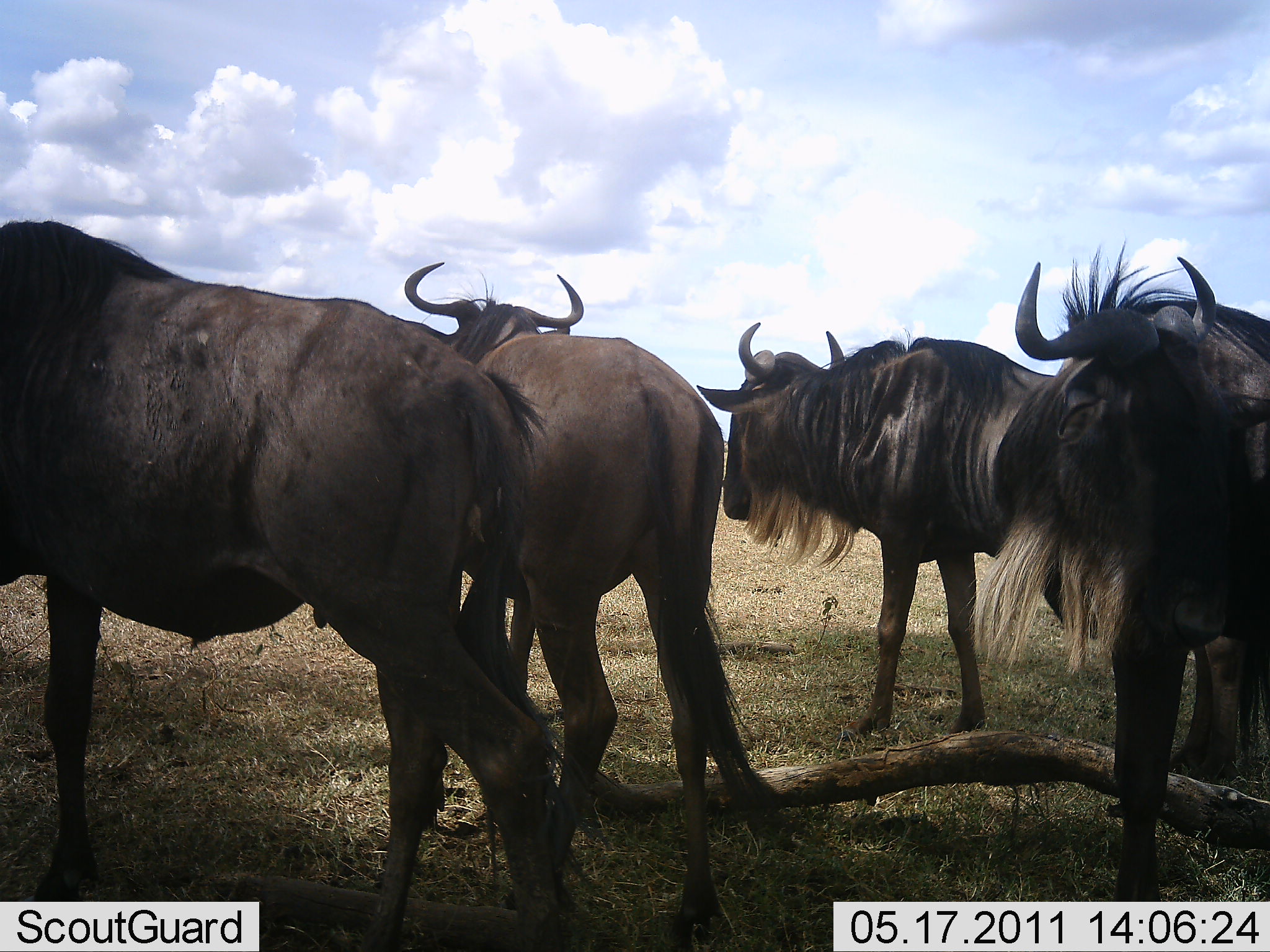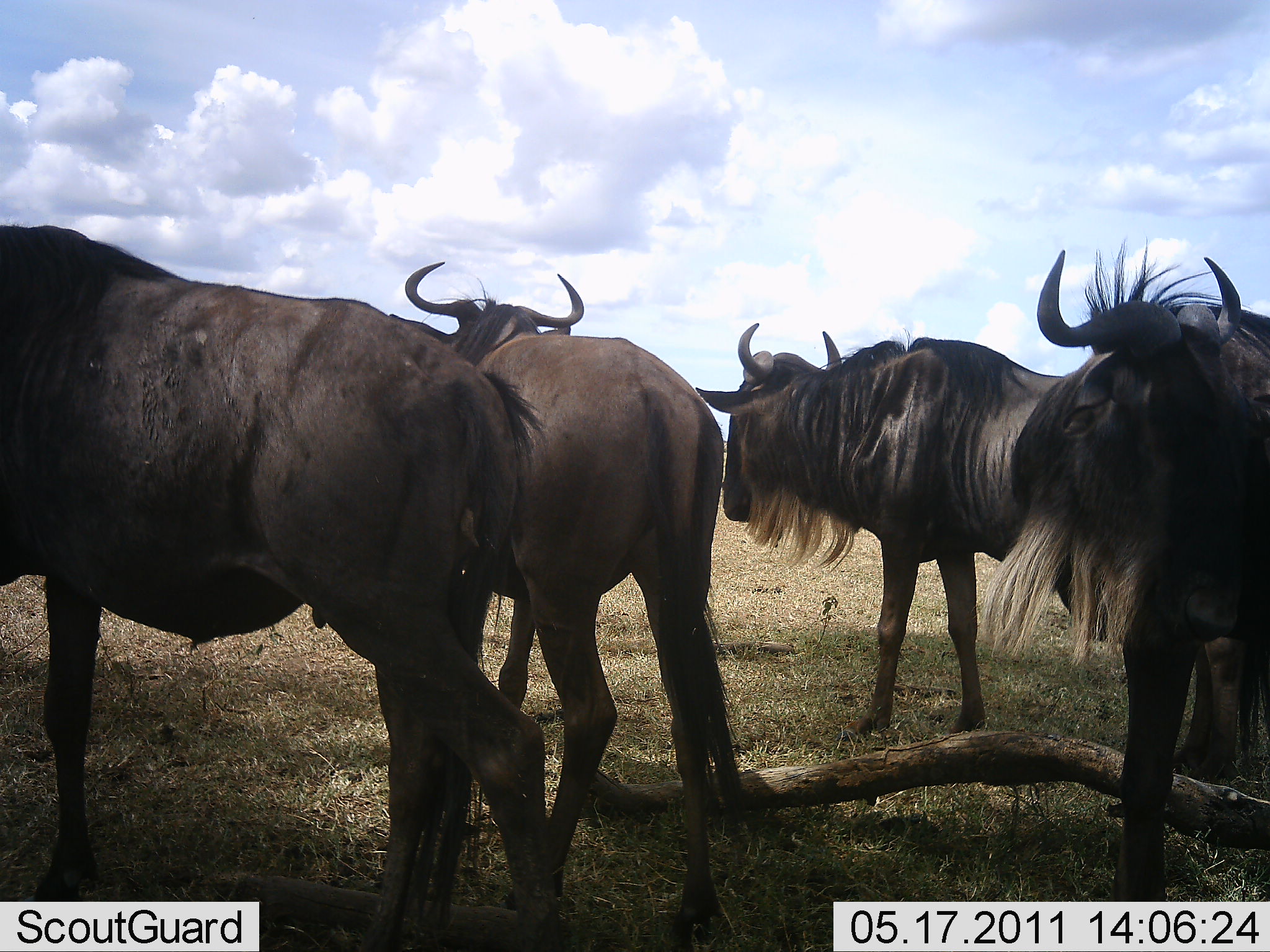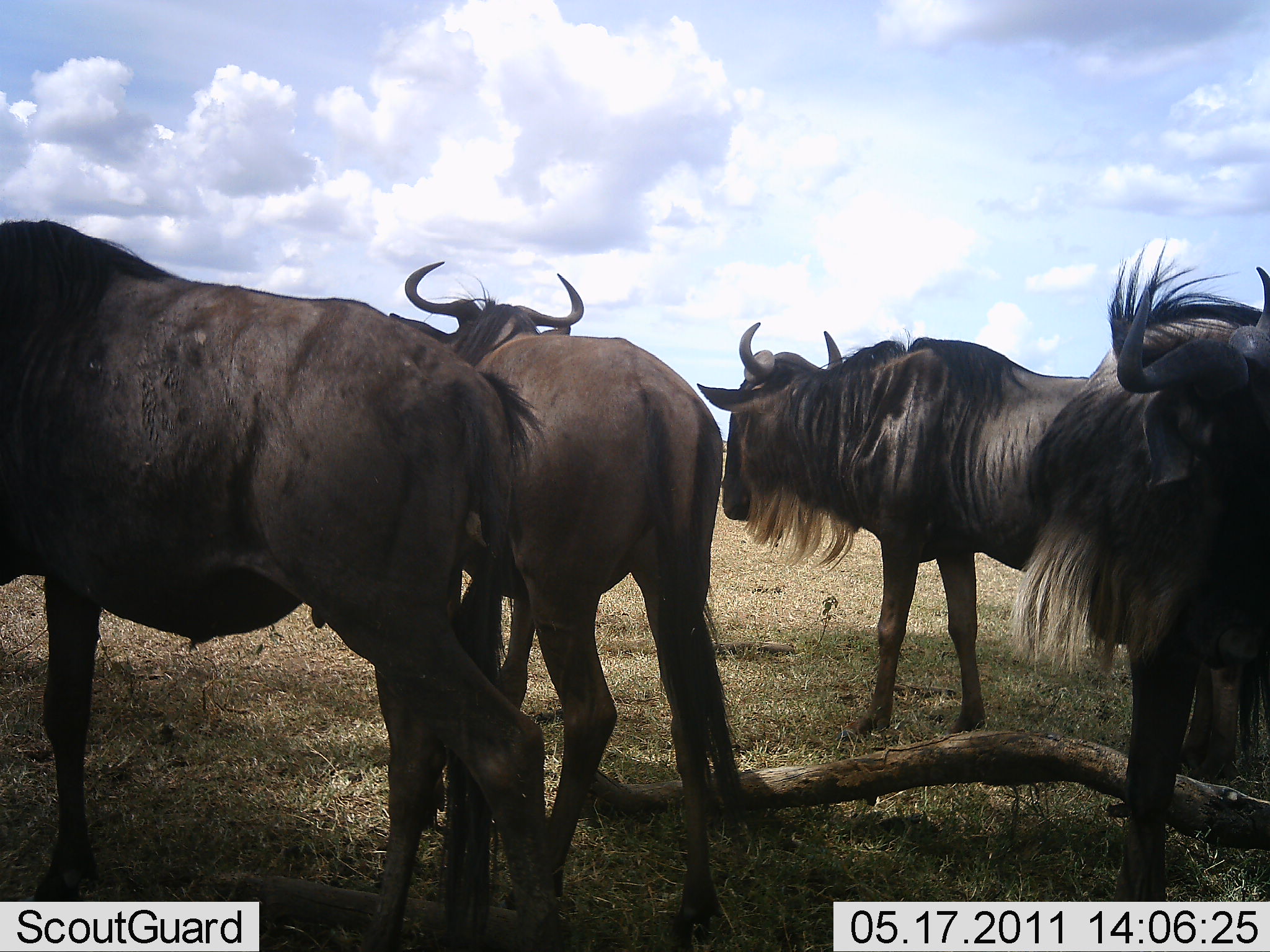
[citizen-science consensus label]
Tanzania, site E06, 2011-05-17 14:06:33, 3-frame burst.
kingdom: Animalia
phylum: Chordata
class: Mammalia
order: Artiodactyla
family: Bovidae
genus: Connochaetes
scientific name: Connochaetes taurinus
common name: blue wildebeest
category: wildebeest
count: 4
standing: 92%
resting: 8%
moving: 17%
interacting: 0%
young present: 0%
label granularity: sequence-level